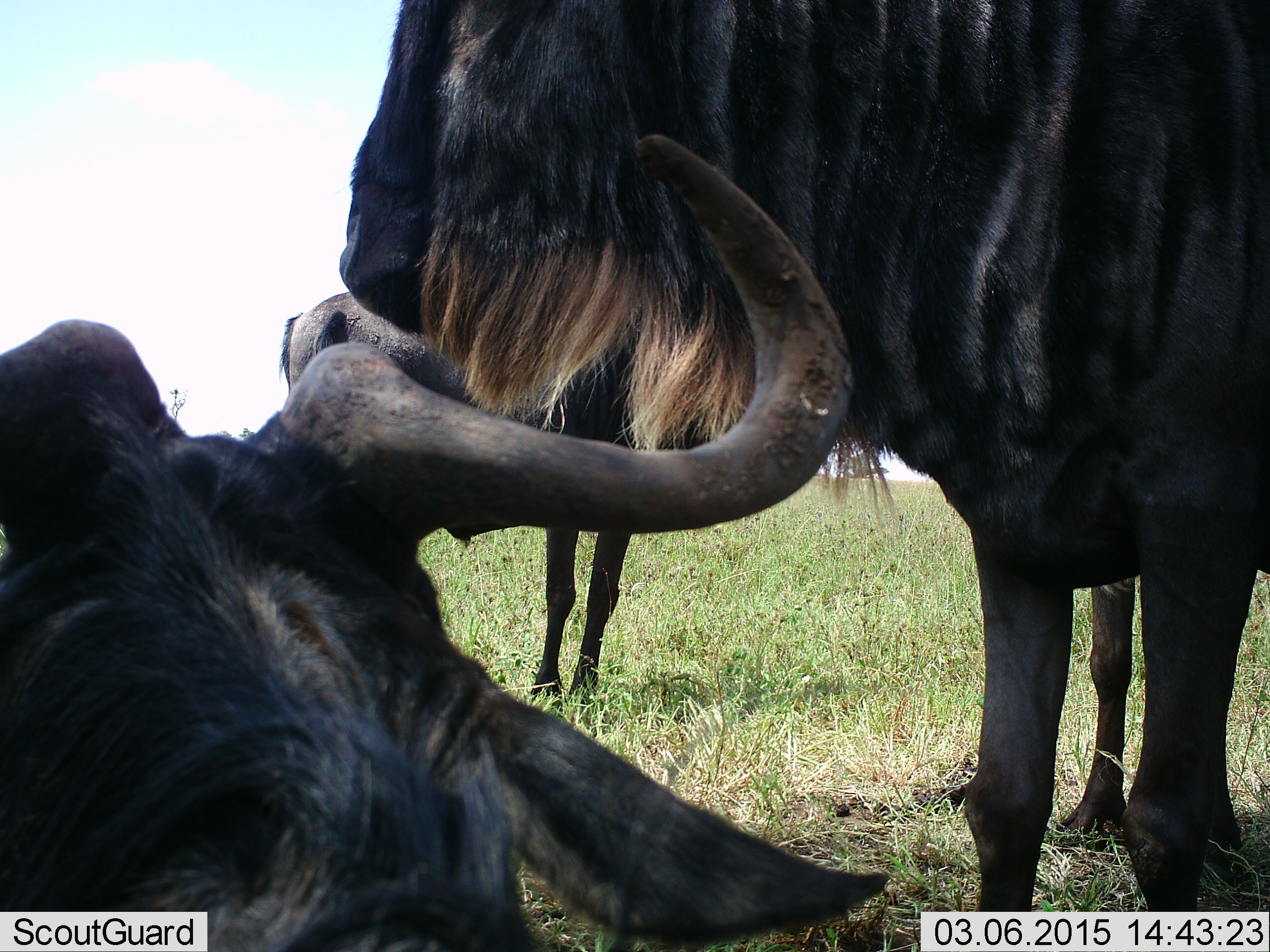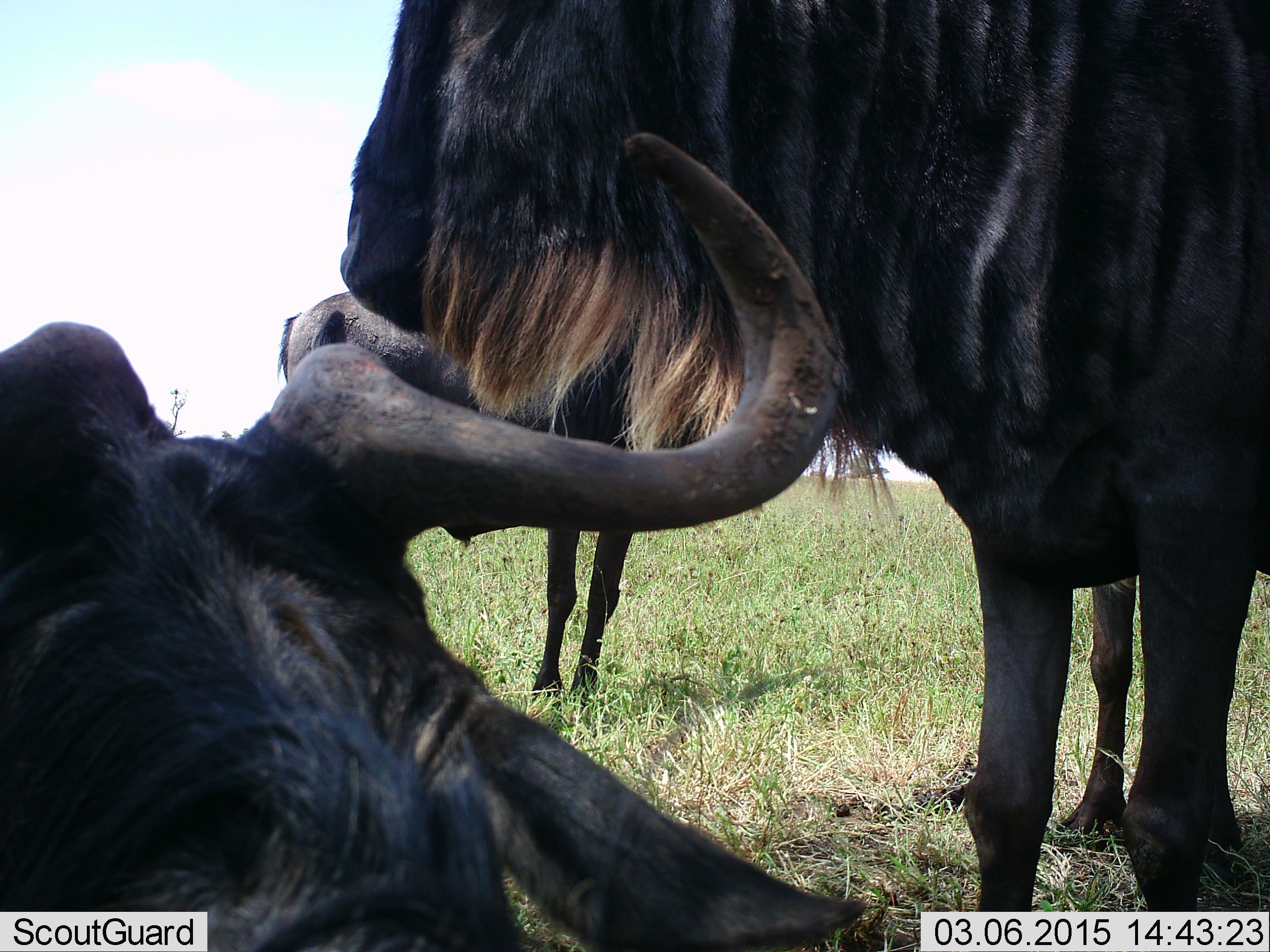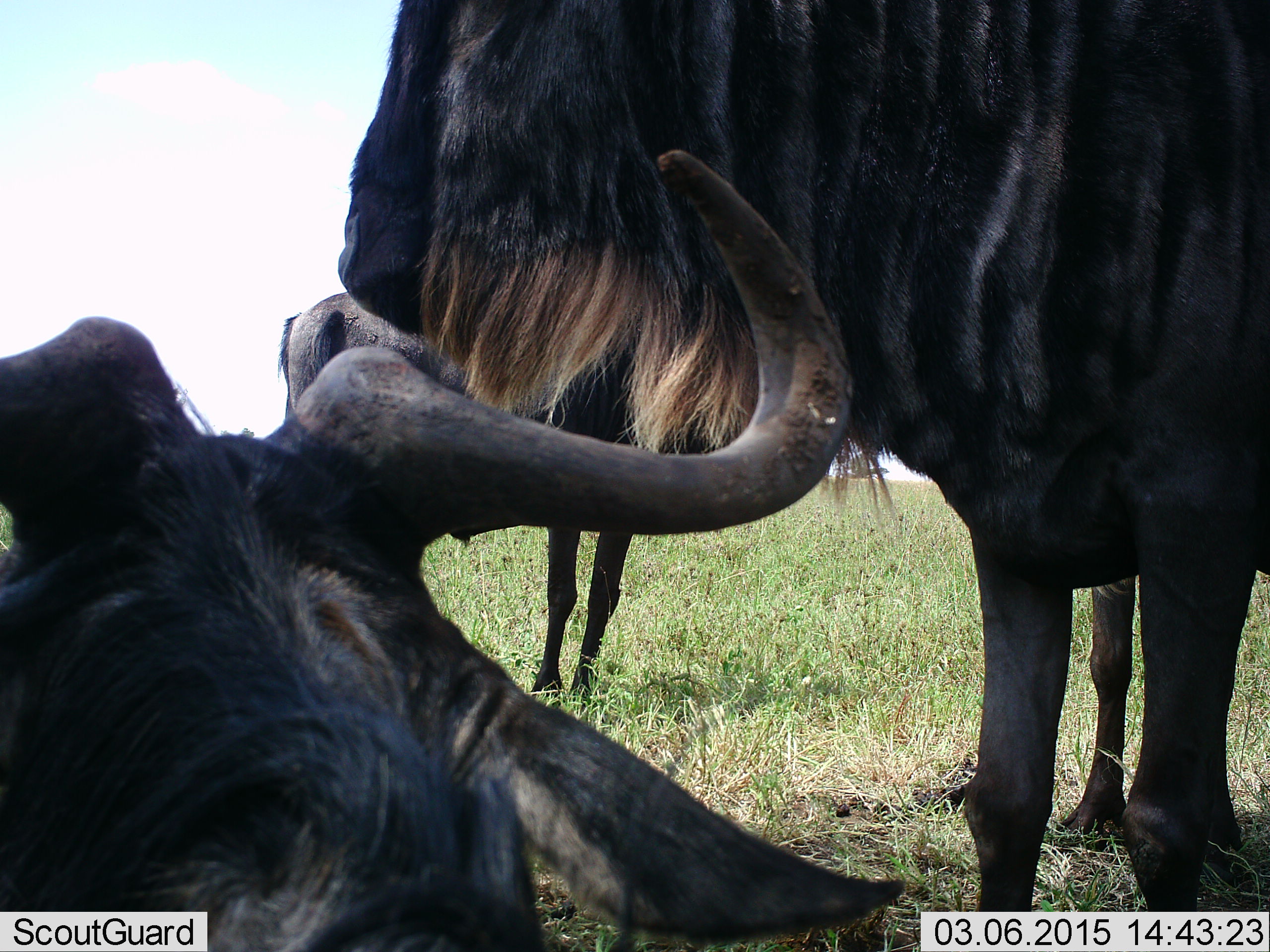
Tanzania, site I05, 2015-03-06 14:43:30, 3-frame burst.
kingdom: Animalia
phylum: Chordata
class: Mammalia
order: Artiodactyla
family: Bovidae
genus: Connochaetes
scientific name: Connochaetes taurinus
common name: blue wildebeest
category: wildebeest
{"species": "wildebeest (blue wildebeest) (Connochaetes taurinus)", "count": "3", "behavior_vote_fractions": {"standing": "100%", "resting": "90%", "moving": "0%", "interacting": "0%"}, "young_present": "0%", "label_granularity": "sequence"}